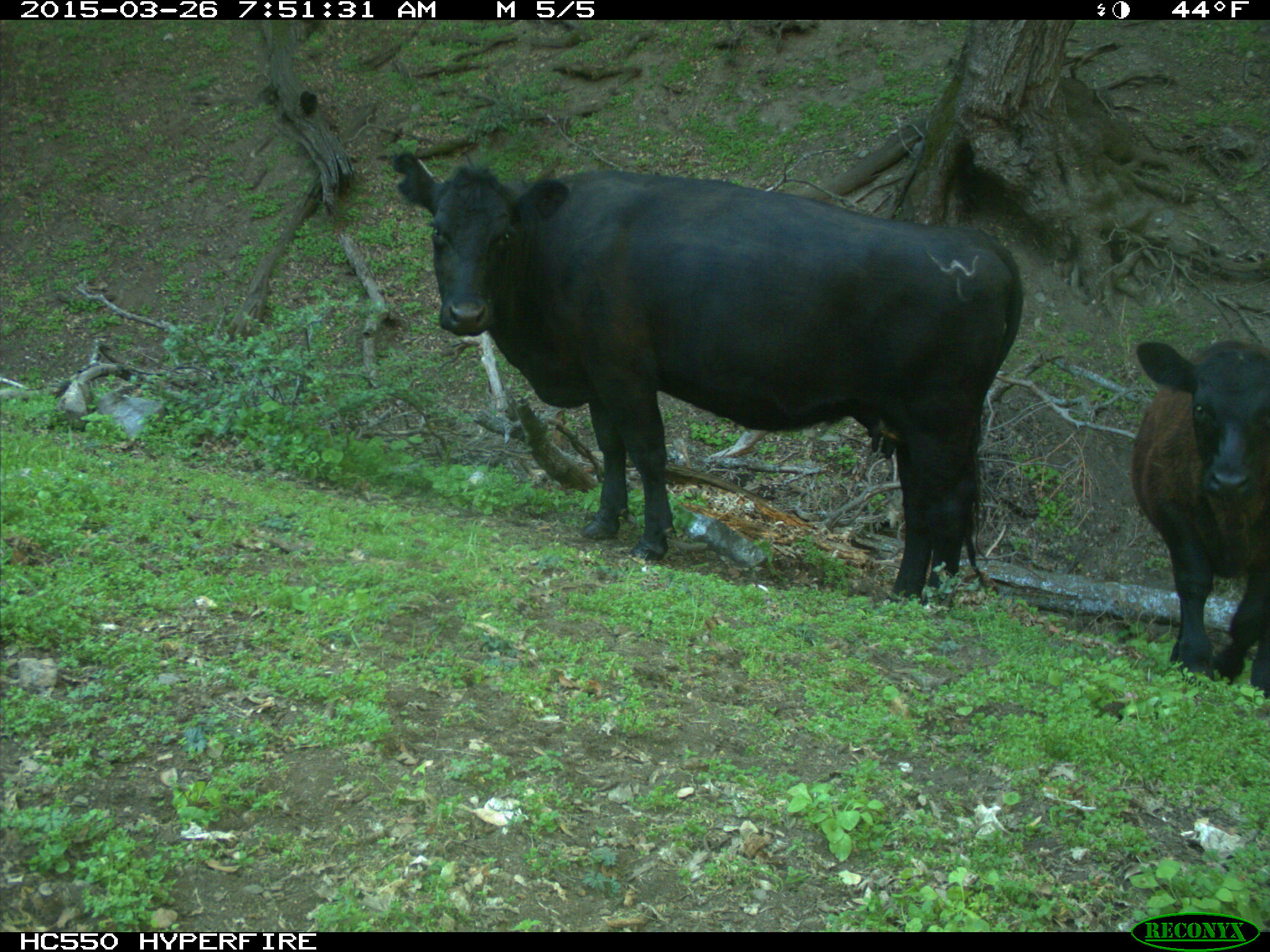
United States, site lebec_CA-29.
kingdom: Animalia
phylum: Chordata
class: Mammalia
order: Artiodactyla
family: Bovidae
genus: Bos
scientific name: Bos taurus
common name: domestic cow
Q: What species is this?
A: Bos taurus (domestic cow).